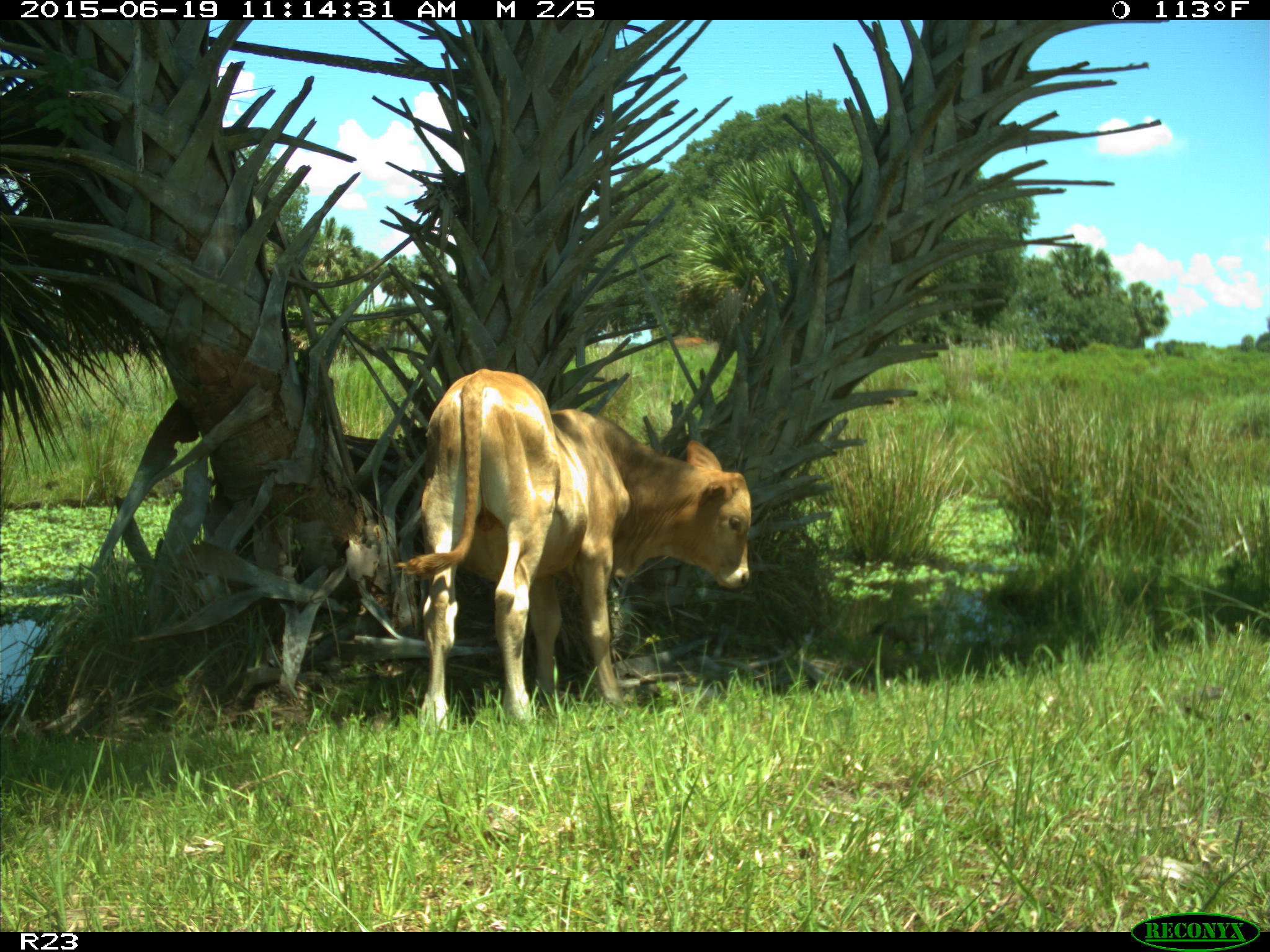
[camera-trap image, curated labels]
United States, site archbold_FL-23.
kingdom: Animalia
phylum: Chordata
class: Mammalia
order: Artiodactyla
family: Bovidae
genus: Bos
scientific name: Bos taurus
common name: domestic cow